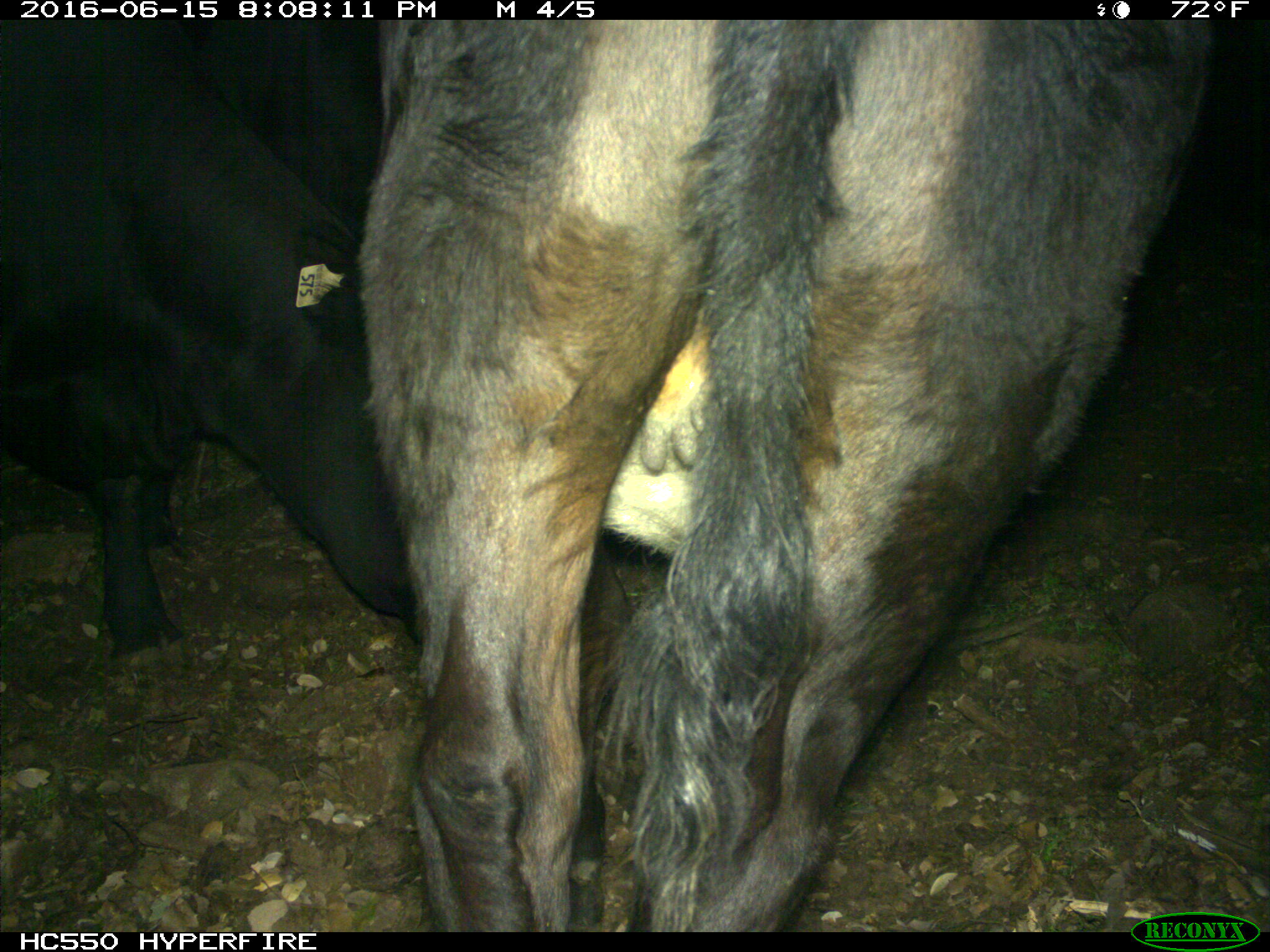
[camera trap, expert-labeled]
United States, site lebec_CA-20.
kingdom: Animalia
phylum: Chordata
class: Mammalia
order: Artiodactyla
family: Bovidae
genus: Bos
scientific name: Bos taurus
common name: domestic cow